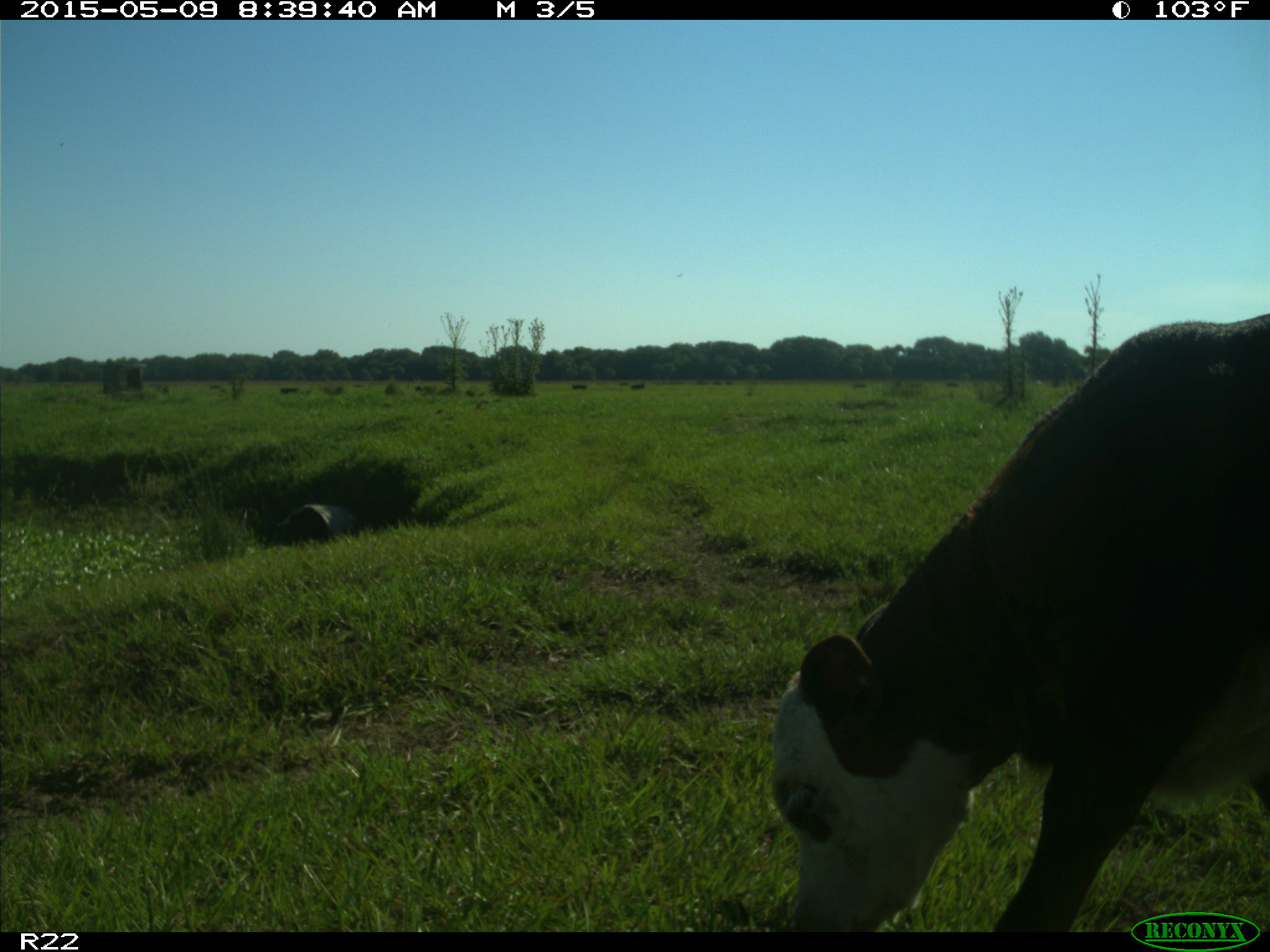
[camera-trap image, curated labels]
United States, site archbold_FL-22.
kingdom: Animalia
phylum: Chordata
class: Mammalia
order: Artiodactyla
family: Bovidae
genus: Bos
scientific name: Bos taurus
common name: domestic cow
Bos taurus (domestic cow).